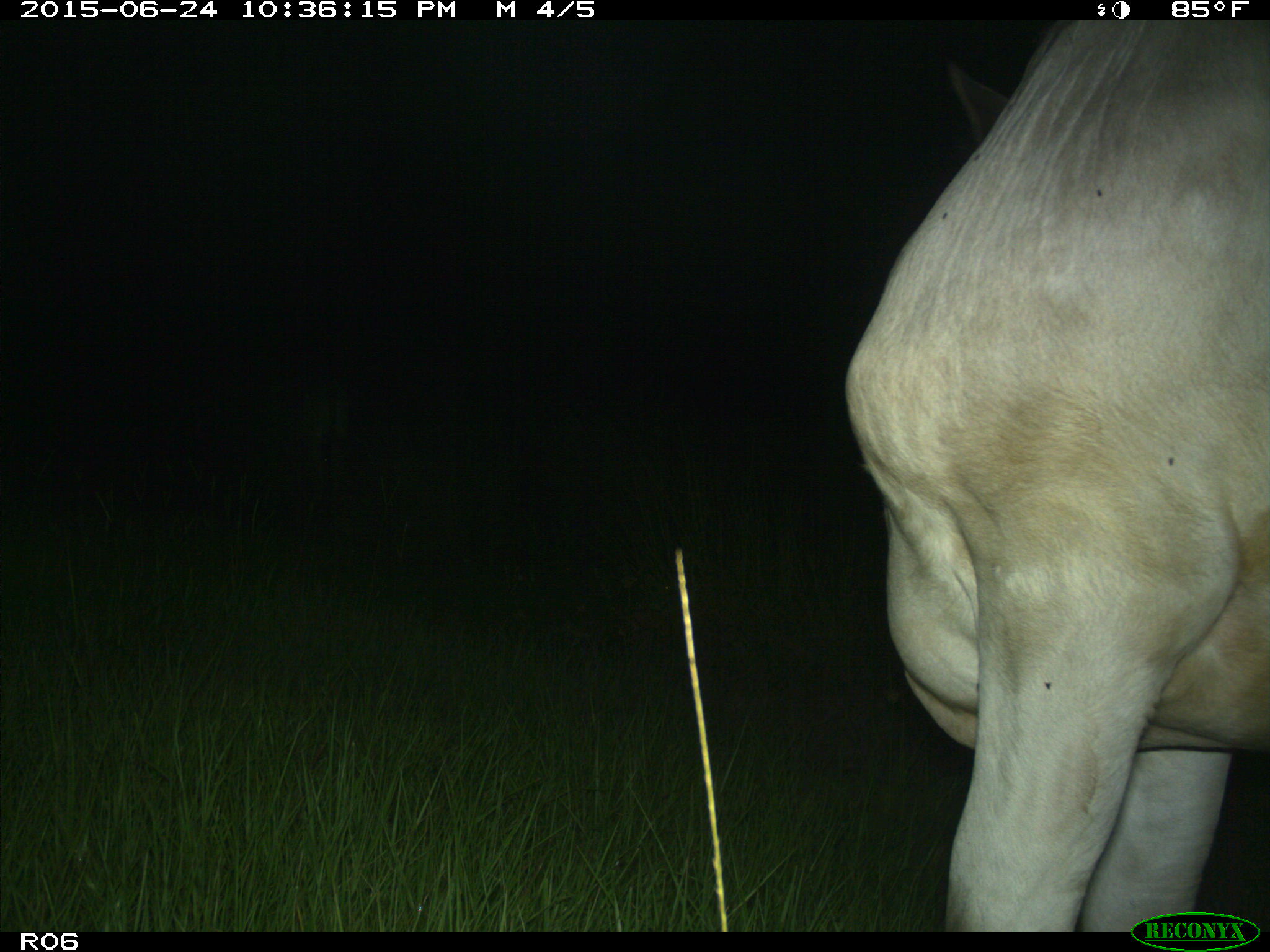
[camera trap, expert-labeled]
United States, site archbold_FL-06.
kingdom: Animalia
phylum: Chordata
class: Mammalia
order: Artiodactyla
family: Bovidae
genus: Bos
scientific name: Bos taurus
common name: domestic cow